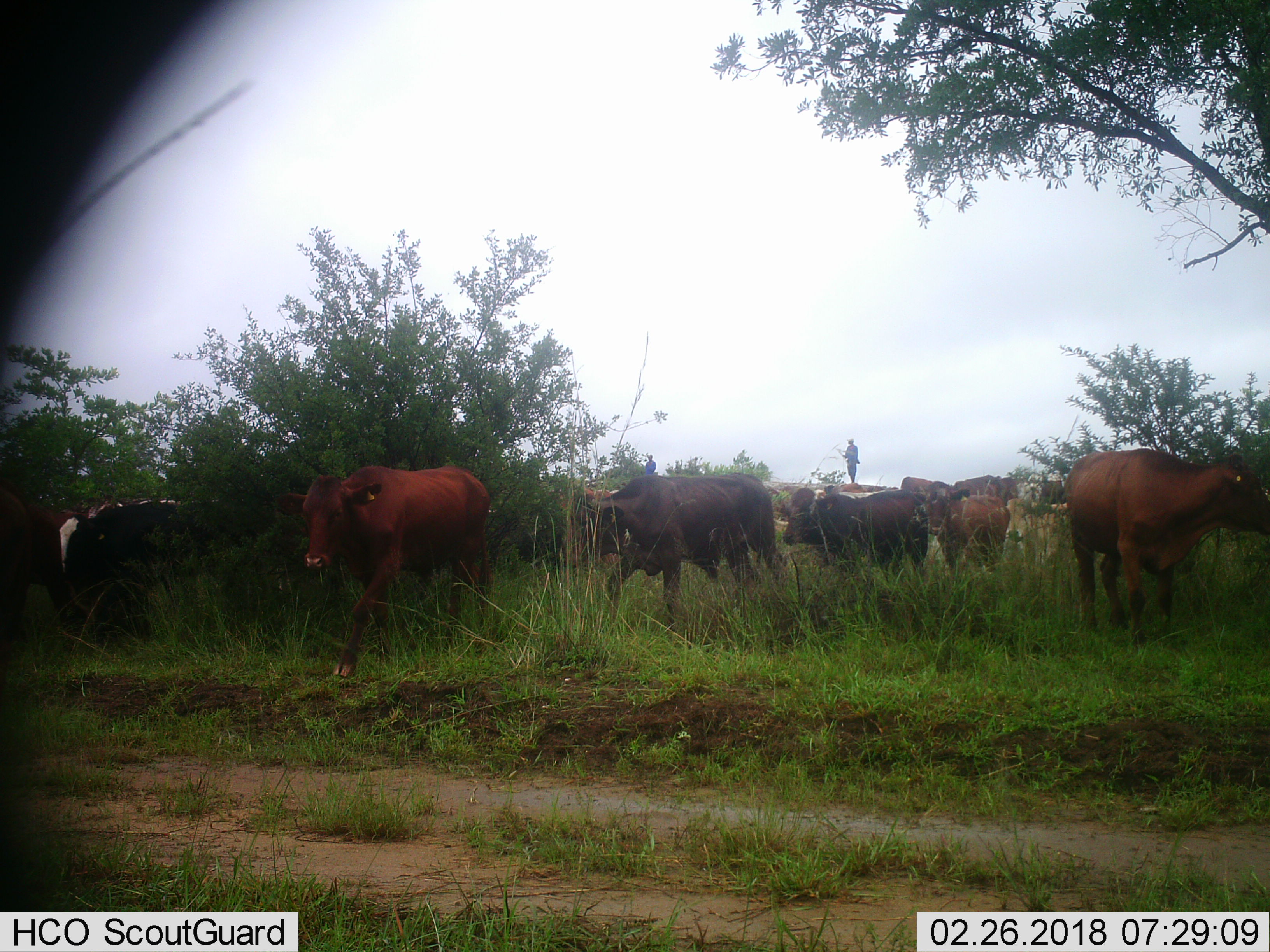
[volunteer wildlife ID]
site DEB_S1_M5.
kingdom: Animalia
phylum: Chordata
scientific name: Vertebrata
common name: domestic animal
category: domesticanimal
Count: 11-50.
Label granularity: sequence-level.